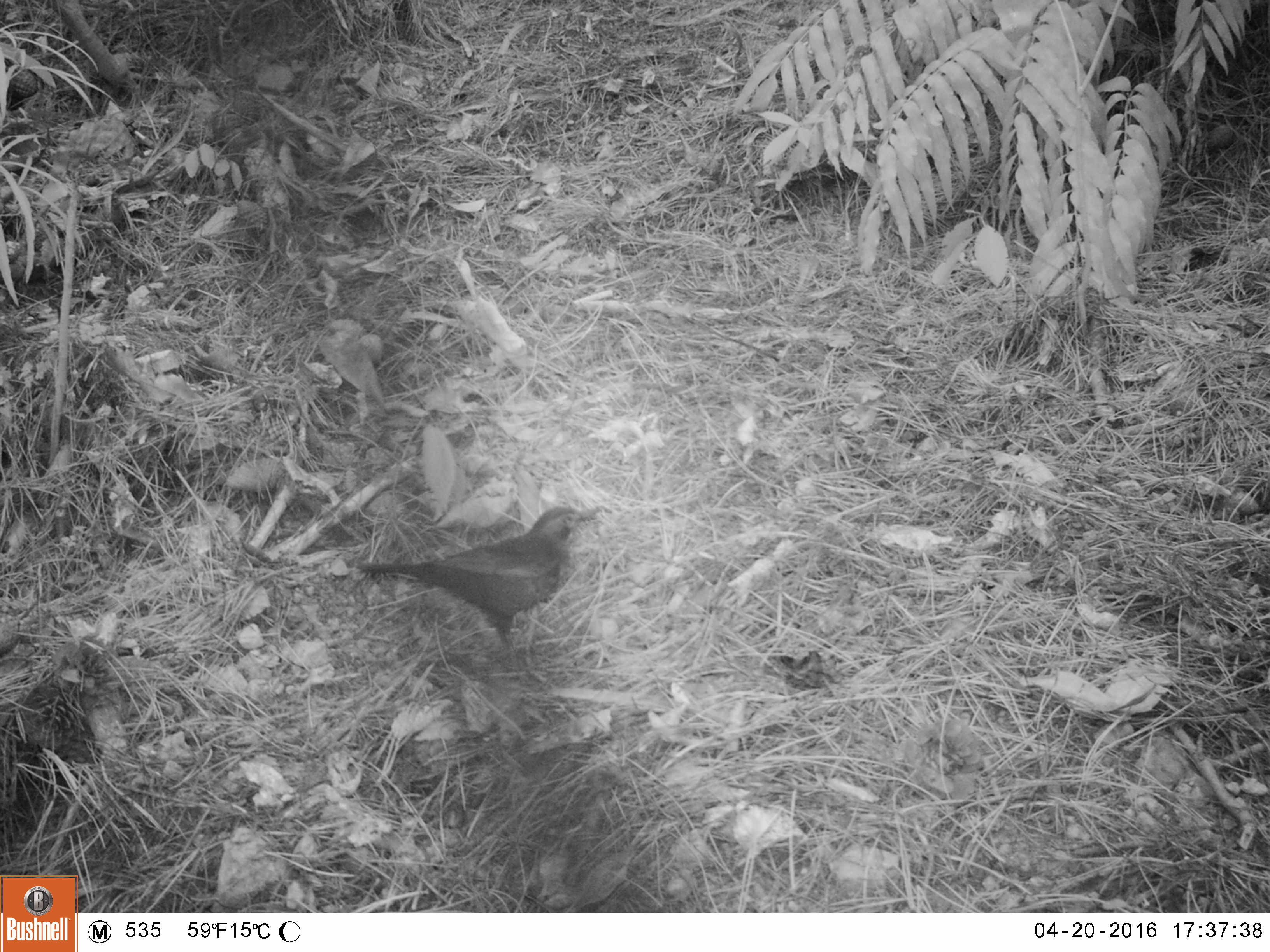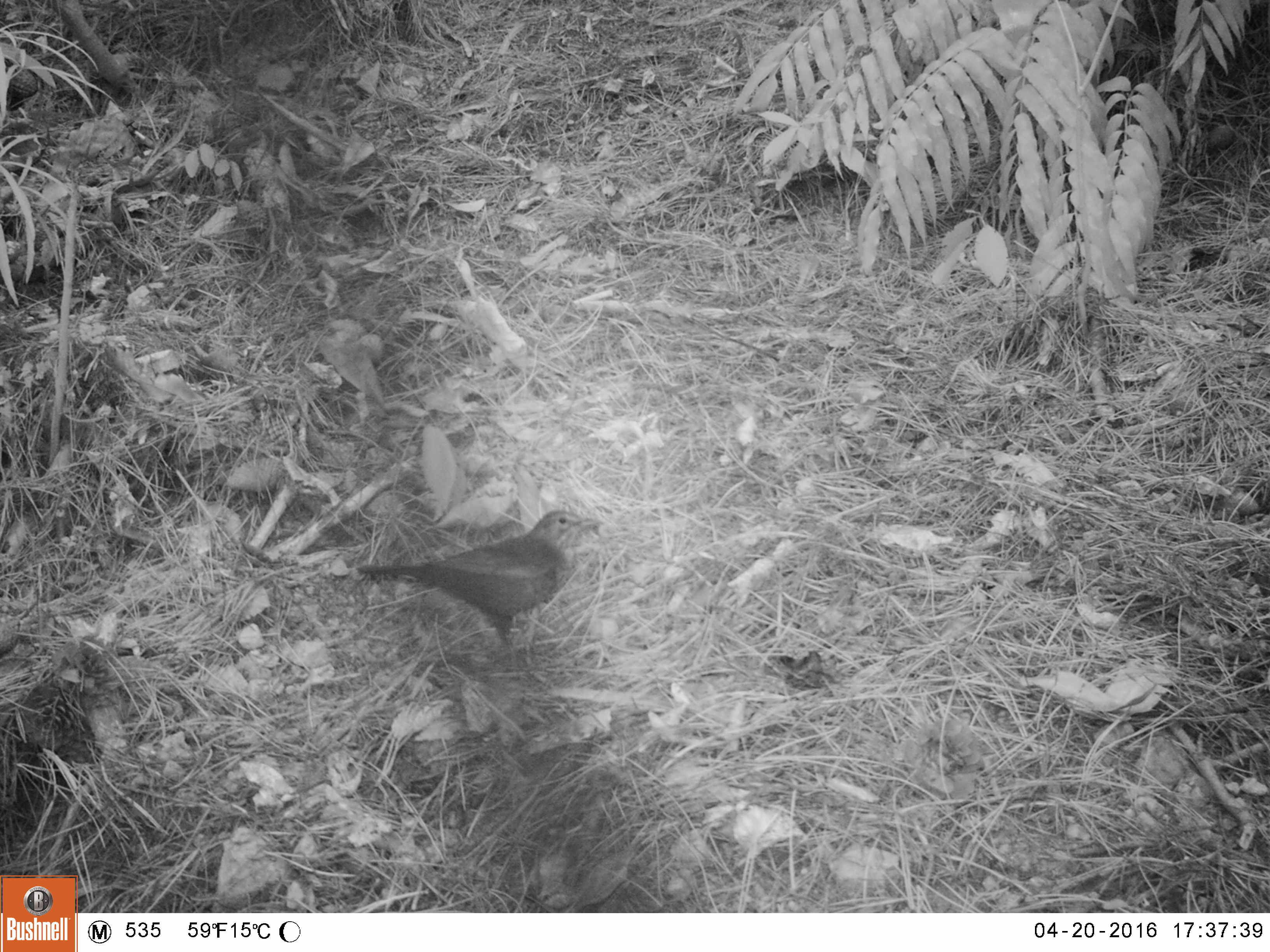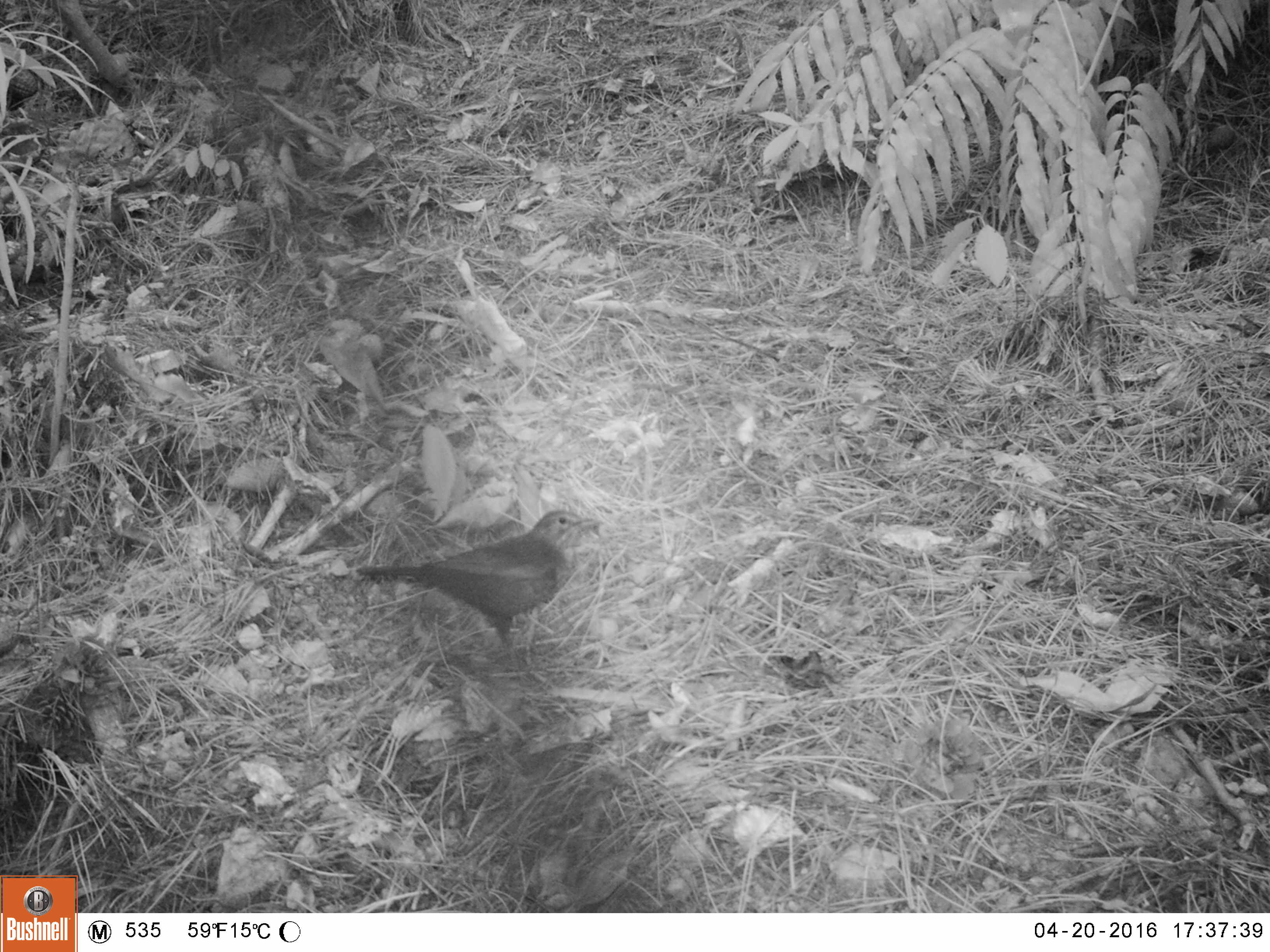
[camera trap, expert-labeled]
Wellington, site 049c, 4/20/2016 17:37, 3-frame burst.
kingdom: Animalia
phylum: Chordata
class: Aves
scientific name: Aves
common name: bird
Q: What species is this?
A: Bird (Aves).